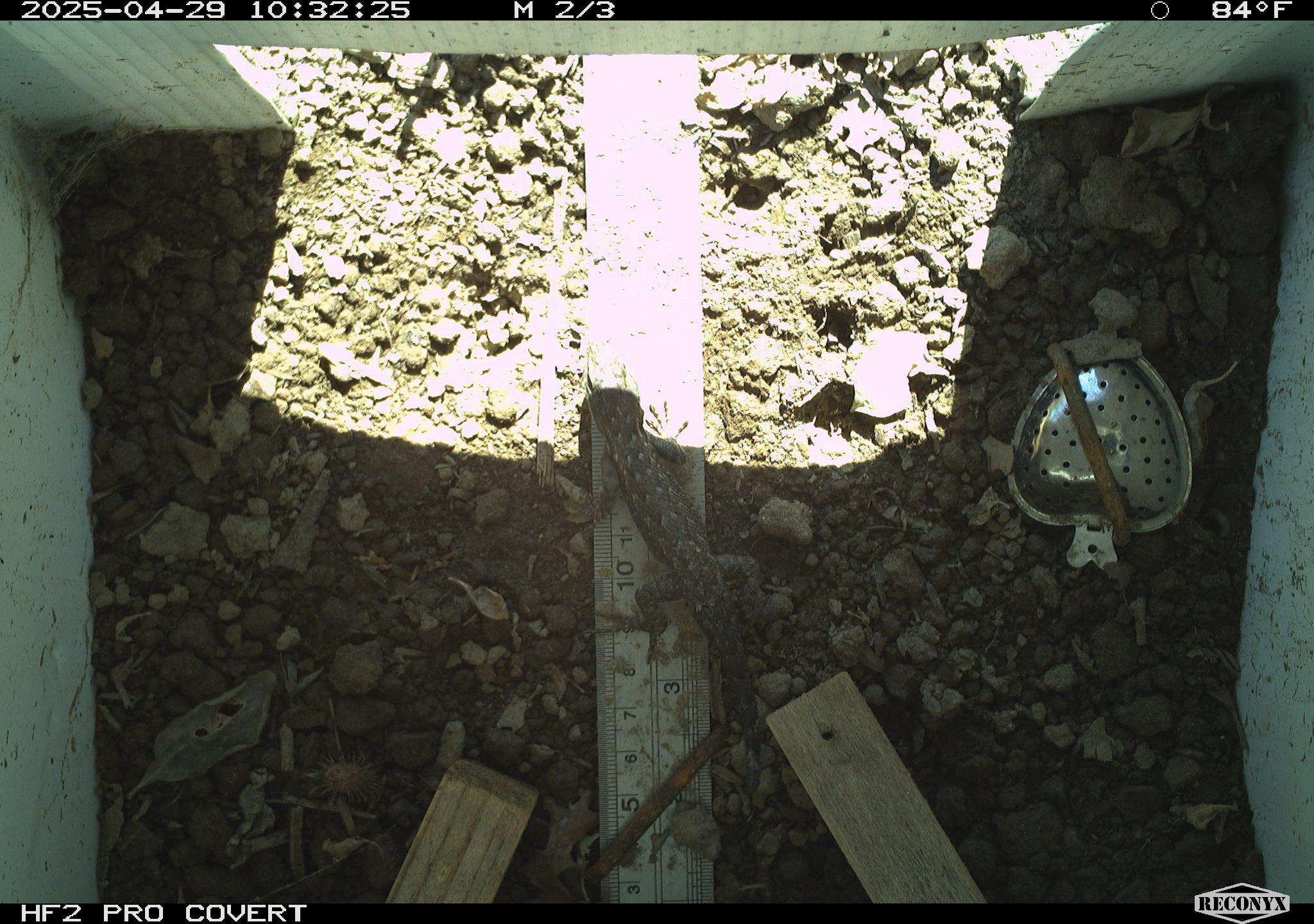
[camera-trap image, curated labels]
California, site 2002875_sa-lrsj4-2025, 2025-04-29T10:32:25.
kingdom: Animalia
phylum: Chordata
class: Reptilia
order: Squamata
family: Phrynosomatidae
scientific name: Phrynosomatidae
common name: north american spiny lizards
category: sceloporus/uta species